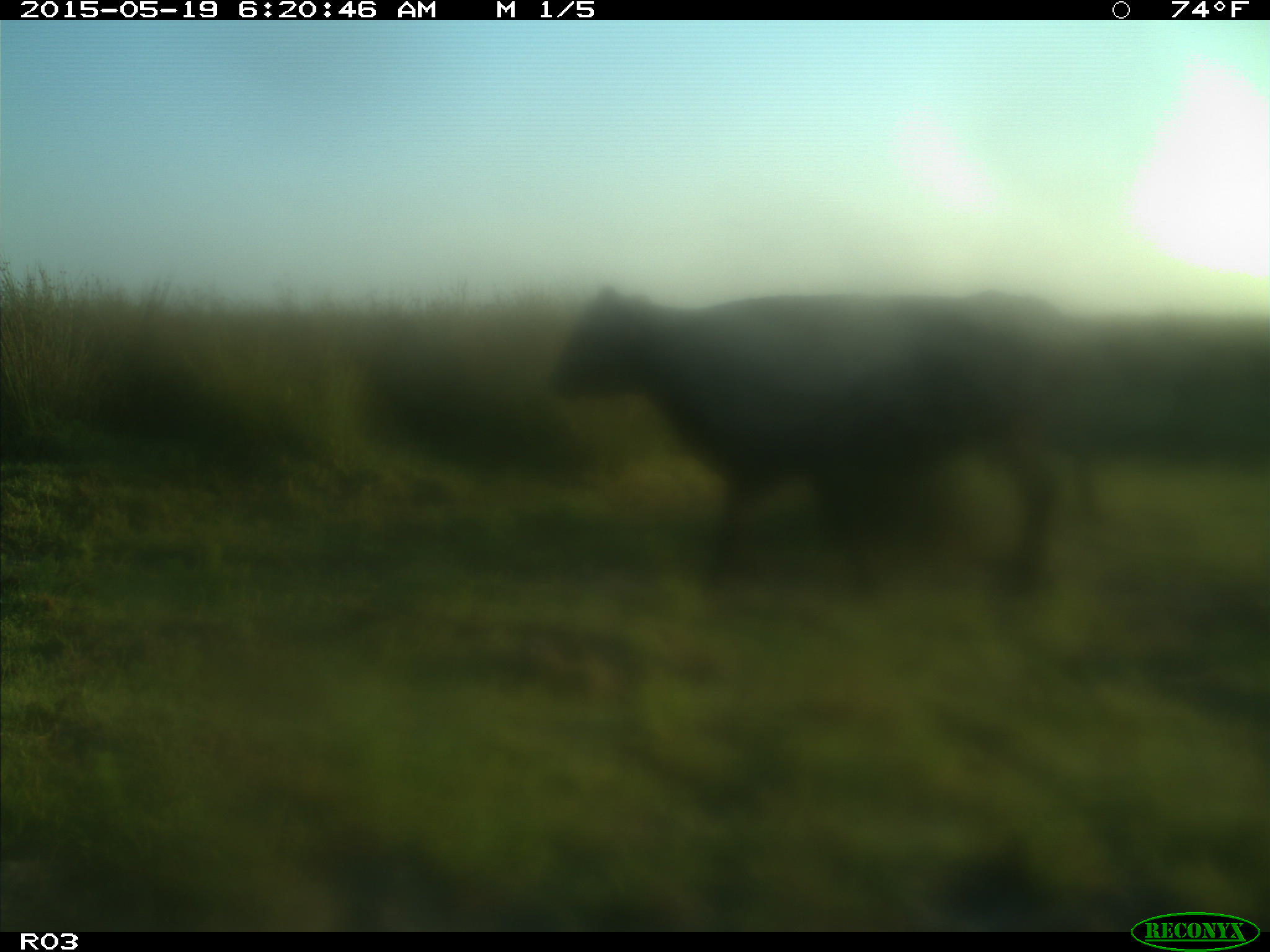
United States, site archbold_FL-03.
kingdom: Animalia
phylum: Chordata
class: Mammalia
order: Artiodactyla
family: Bovidae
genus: Bos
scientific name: Bos taurus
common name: domestic cow